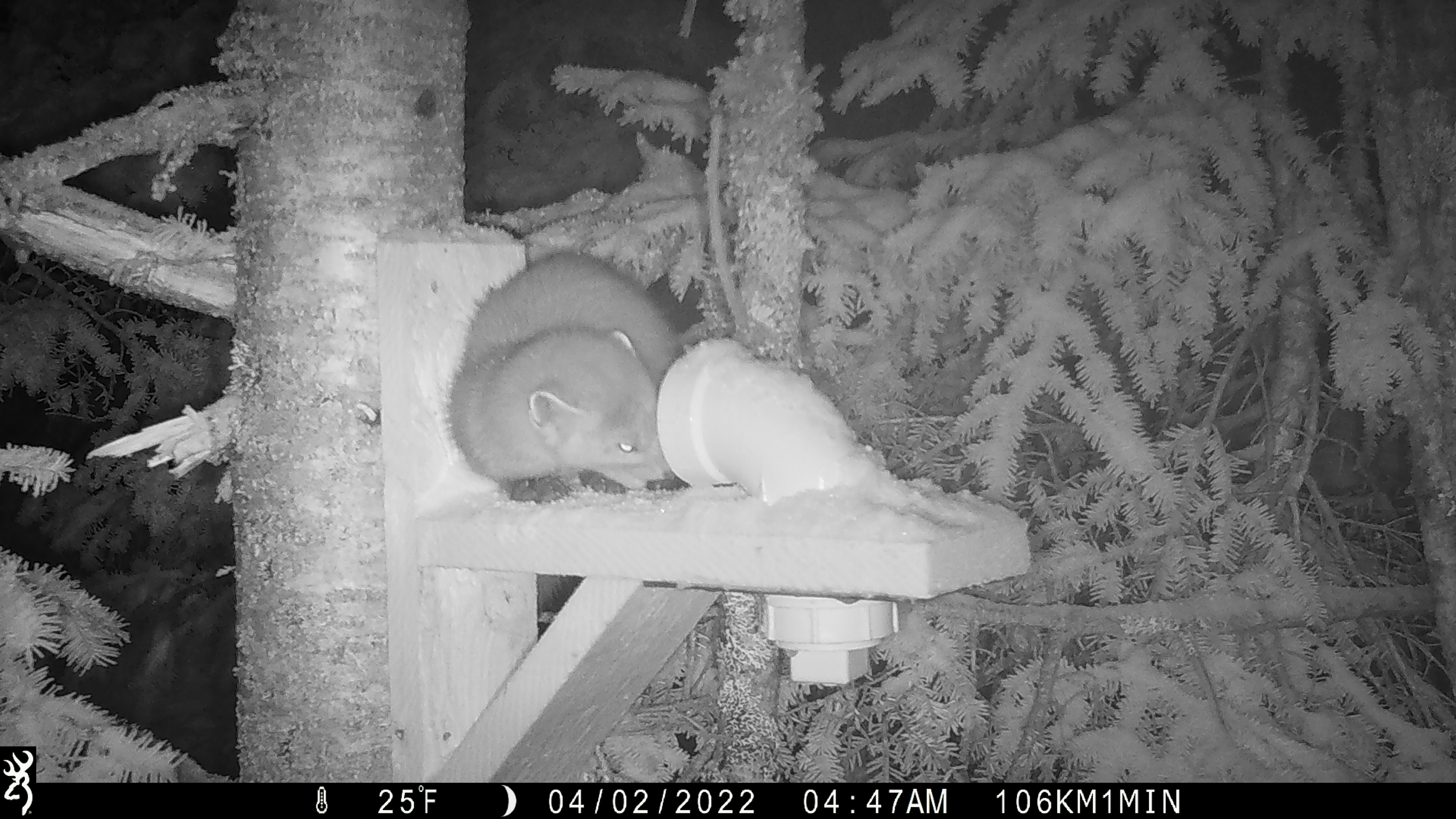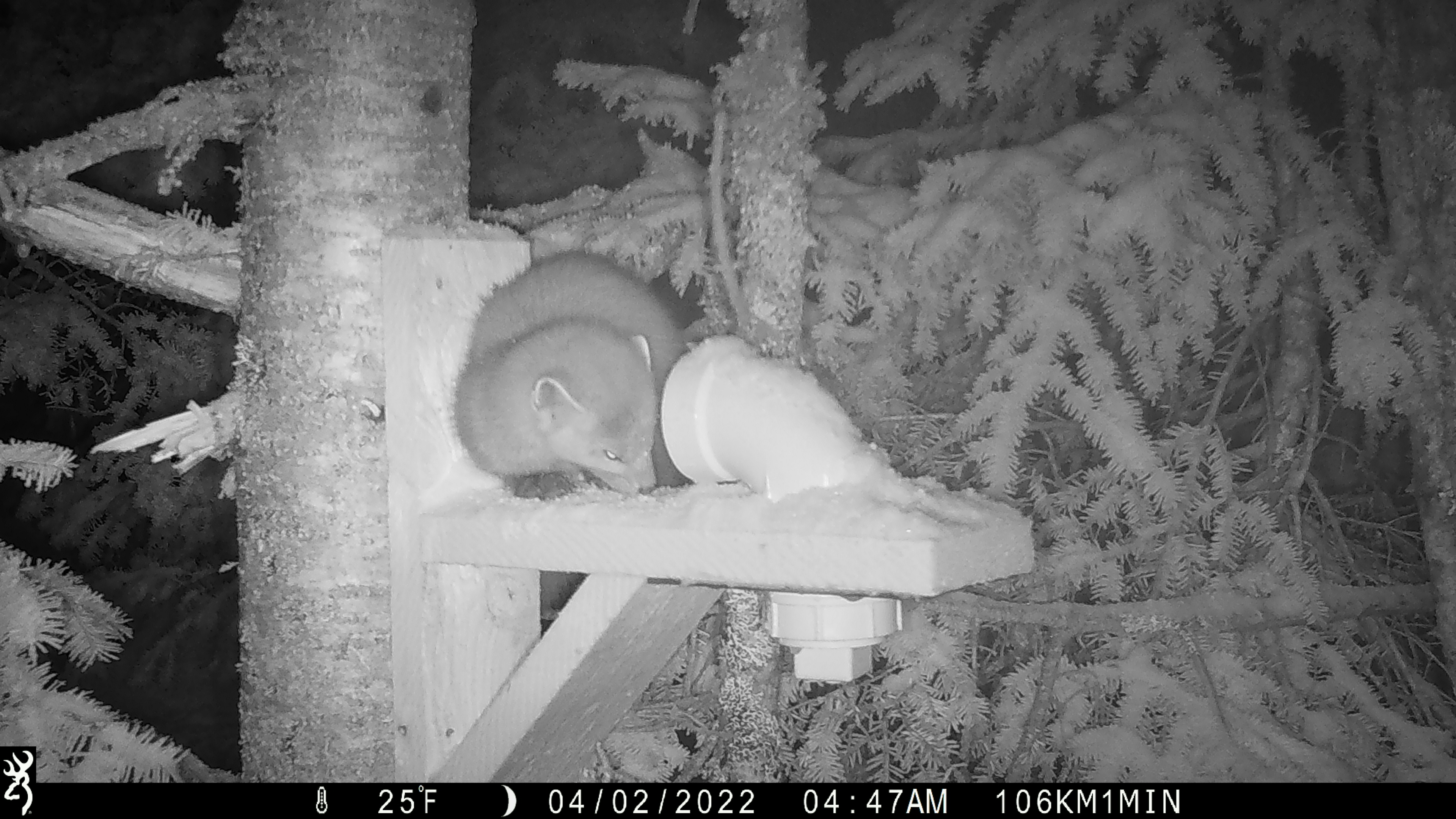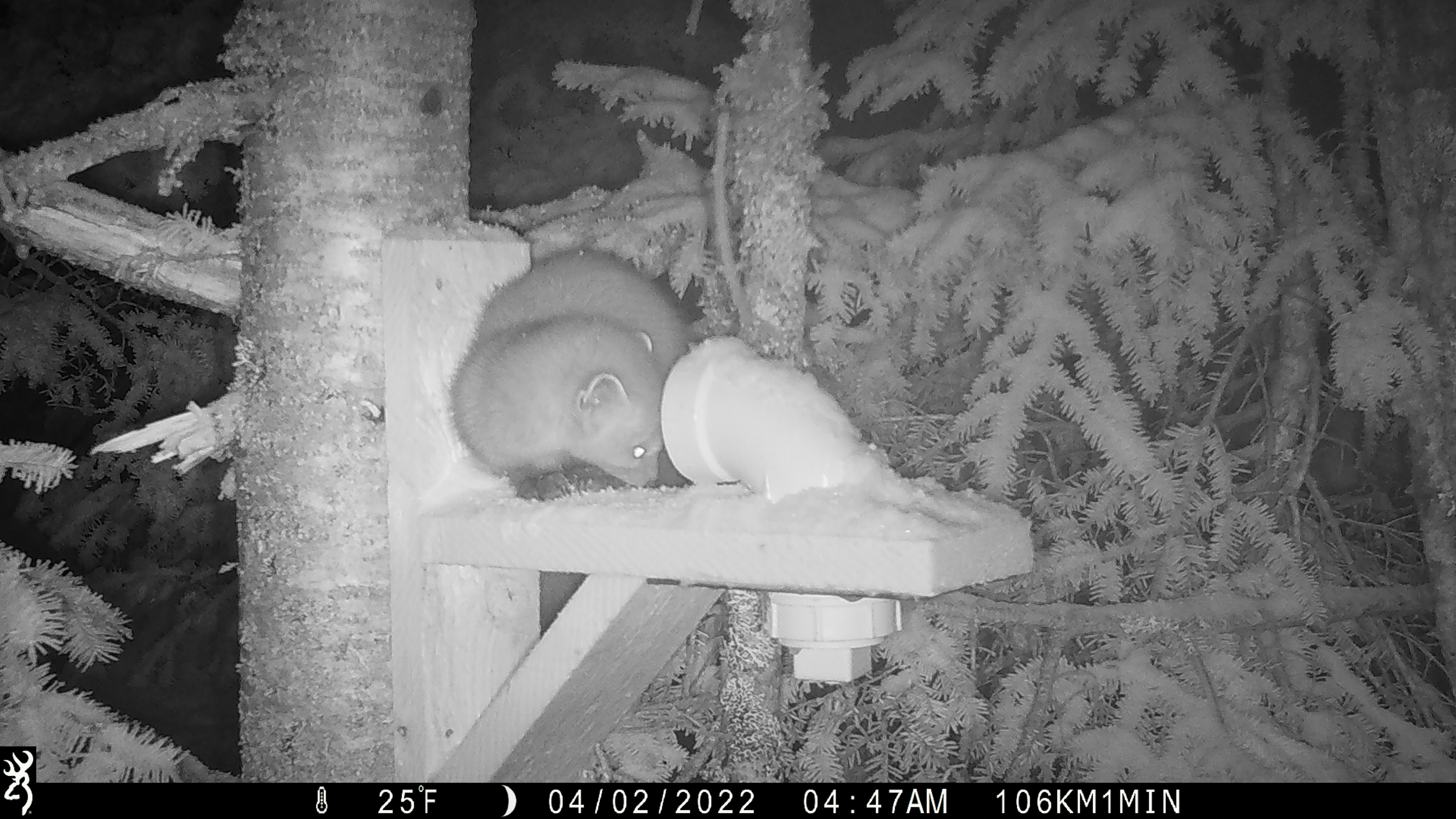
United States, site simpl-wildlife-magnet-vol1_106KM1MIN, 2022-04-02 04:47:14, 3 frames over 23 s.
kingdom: Animalia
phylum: Chordata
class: Mammalia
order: Carnivora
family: Mustelidae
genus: Martes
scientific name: Martes americana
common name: american marten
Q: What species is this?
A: American marten (Martes americana).